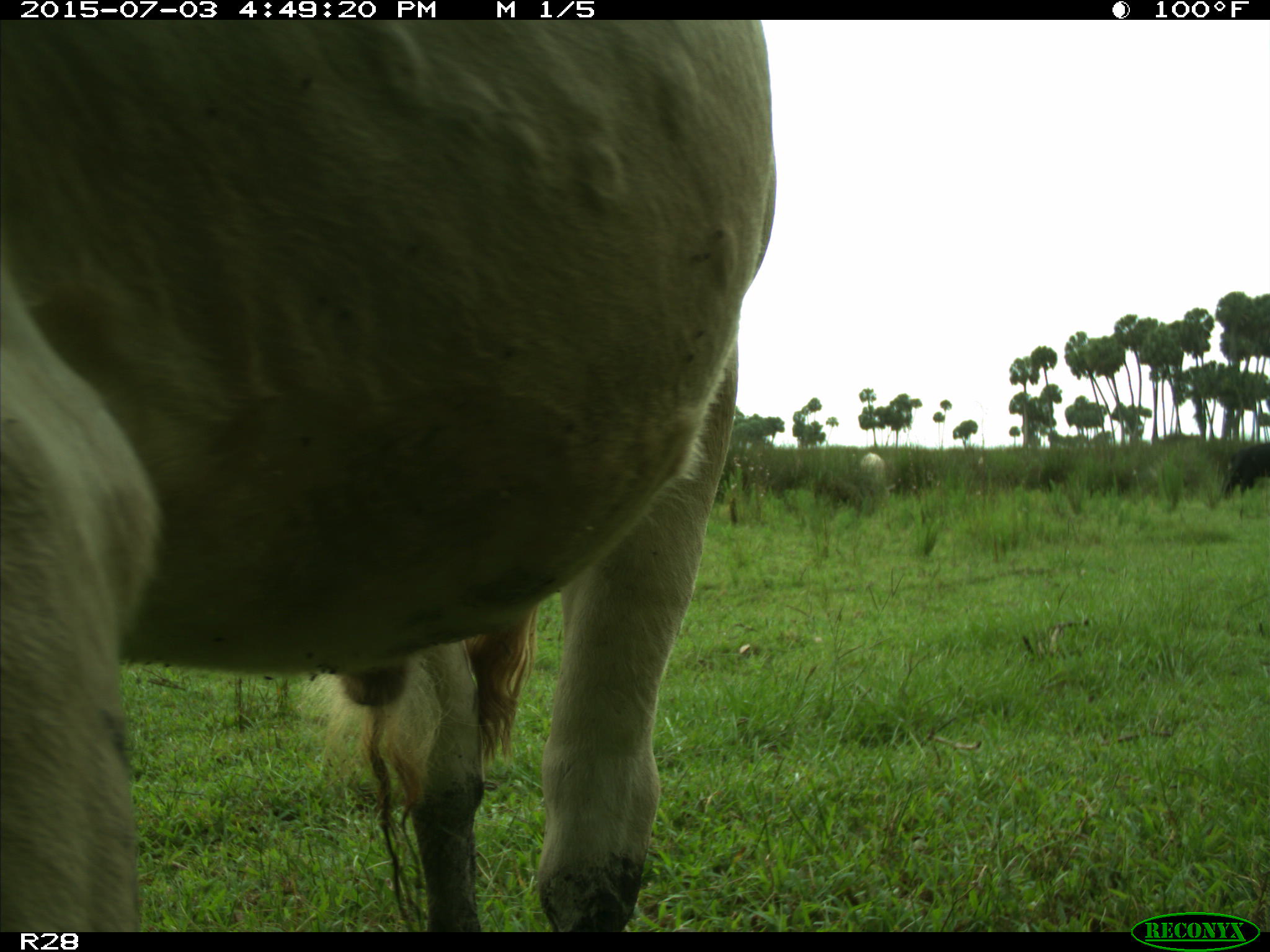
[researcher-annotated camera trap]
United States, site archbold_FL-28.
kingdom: Animalia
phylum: Chordata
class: Mammalia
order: Artiodactyla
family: Bovidae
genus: Bos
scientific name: Bos taurus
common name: domestic cow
Bos taurus (domestic cow).